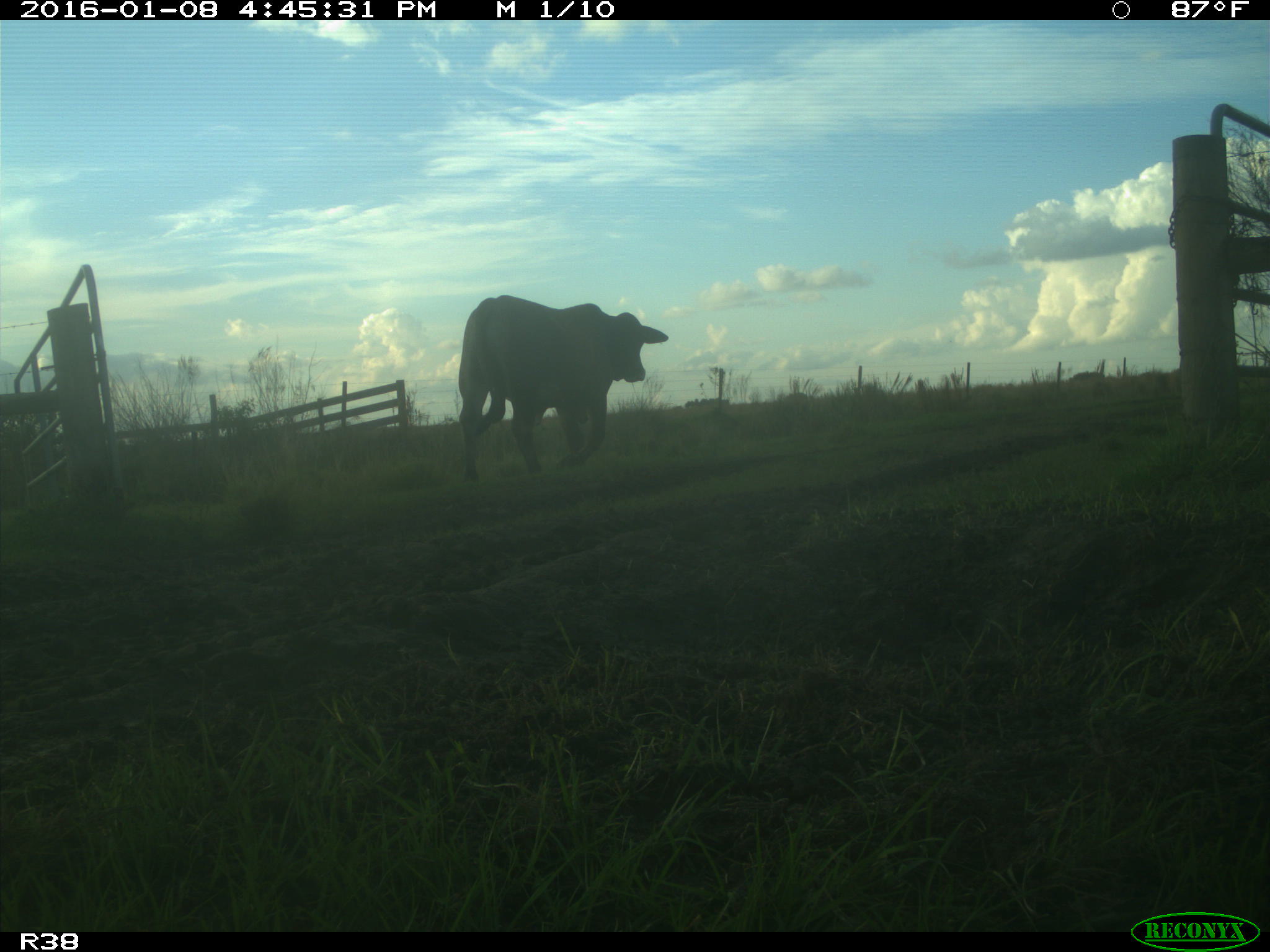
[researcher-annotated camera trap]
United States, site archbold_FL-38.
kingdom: Animalia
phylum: Chordata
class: Mammalia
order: Artiodactyla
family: Bovidae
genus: Bos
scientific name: Bos taurus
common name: domestic cow